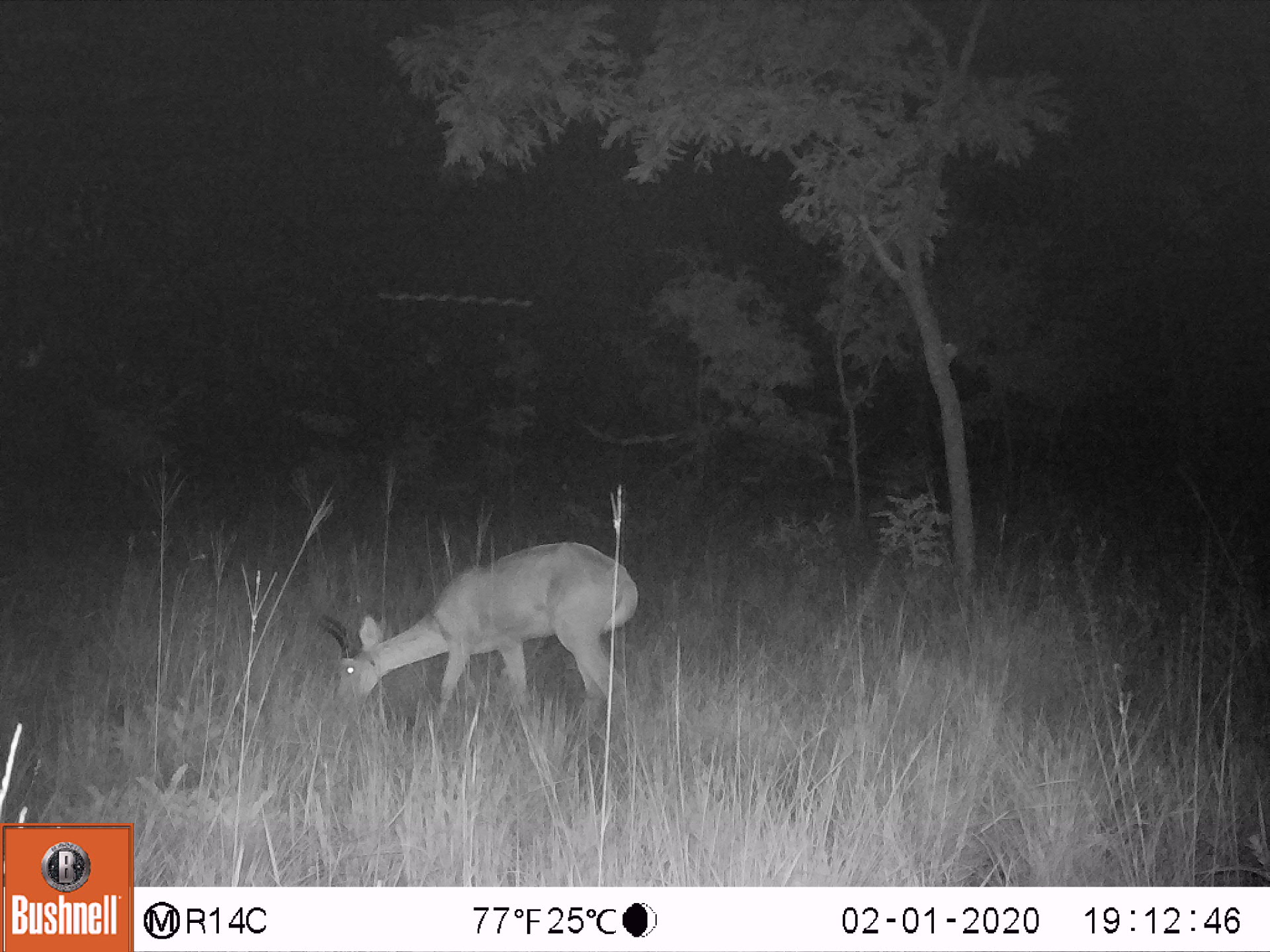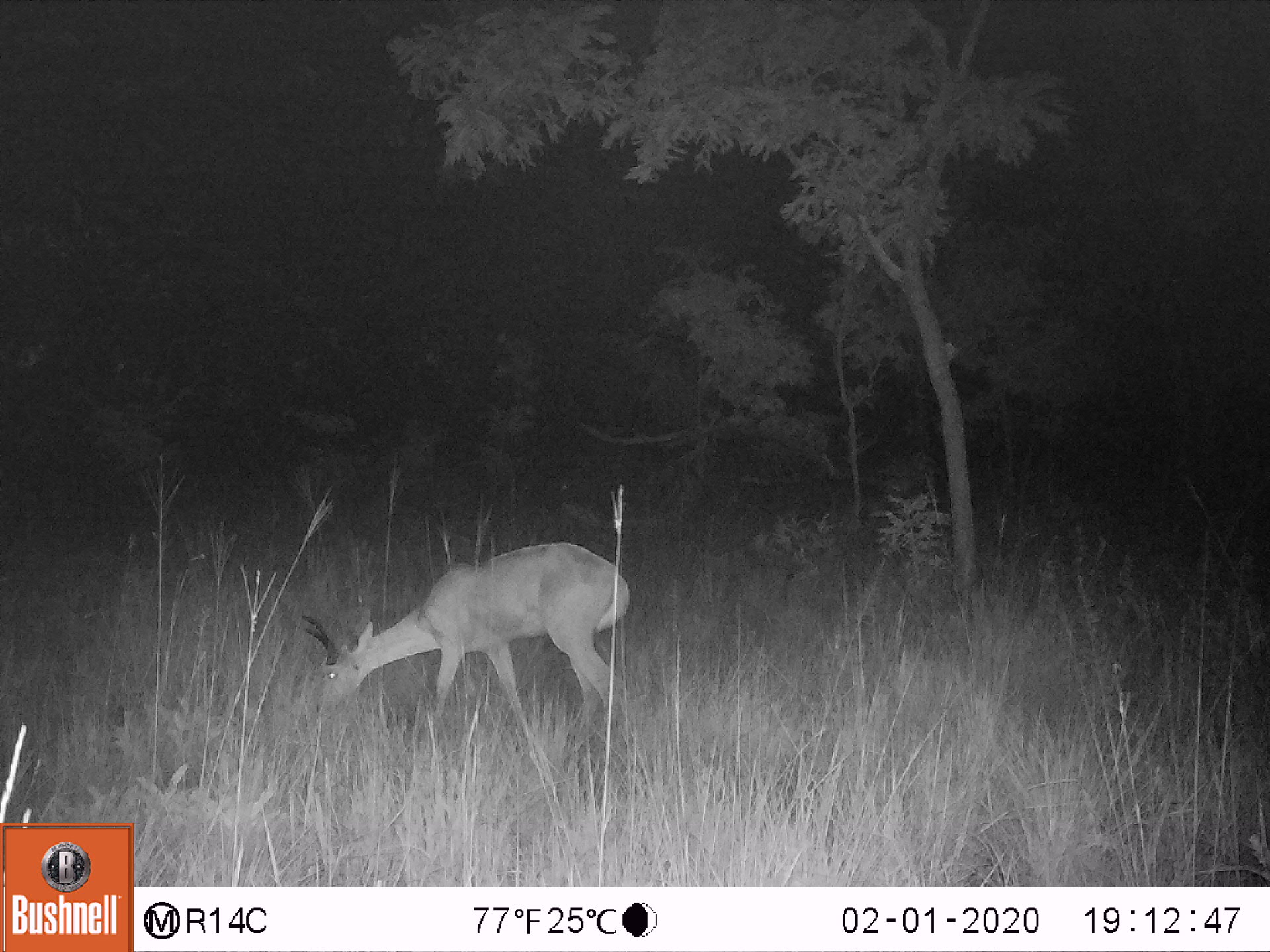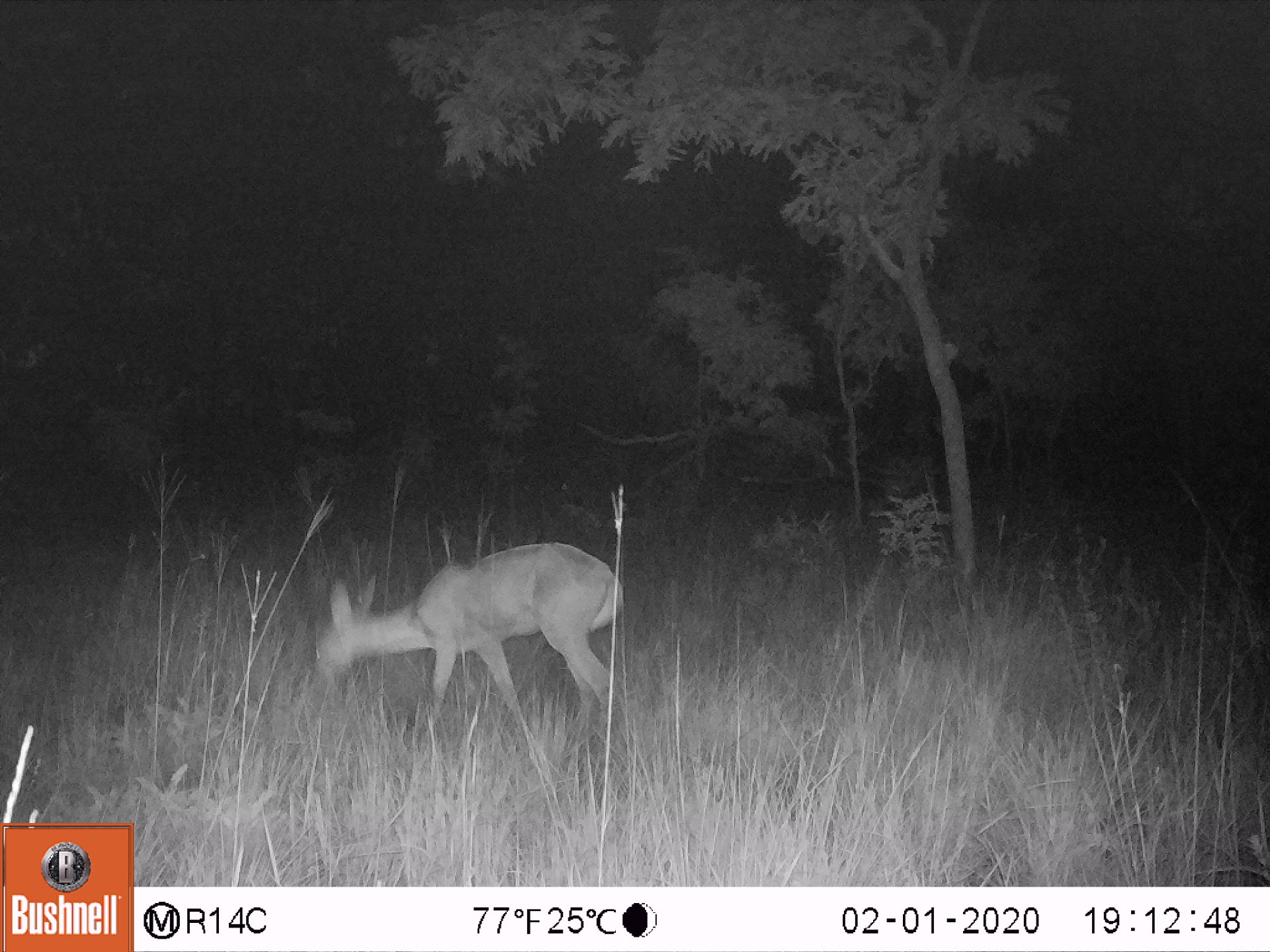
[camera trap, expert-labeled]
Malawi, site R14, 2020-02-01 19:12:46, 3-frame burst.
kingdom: Animalia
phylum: Chordata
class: Mammalia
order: Artiodactyla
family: Bovidae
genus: Redunca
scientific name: Redunca arundinum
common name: southern reedbuck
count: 1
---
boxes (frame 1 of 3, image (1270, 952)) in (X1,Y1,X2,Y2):
southern reedbuck: (310,540,646,718)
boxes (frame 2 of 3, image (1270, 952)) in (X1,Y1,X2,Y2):
southern reedbuck: (285,535,647,725)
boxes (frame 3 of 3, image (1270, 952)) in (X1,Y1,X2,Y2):
southern reedbuck: (290,537,637,712)